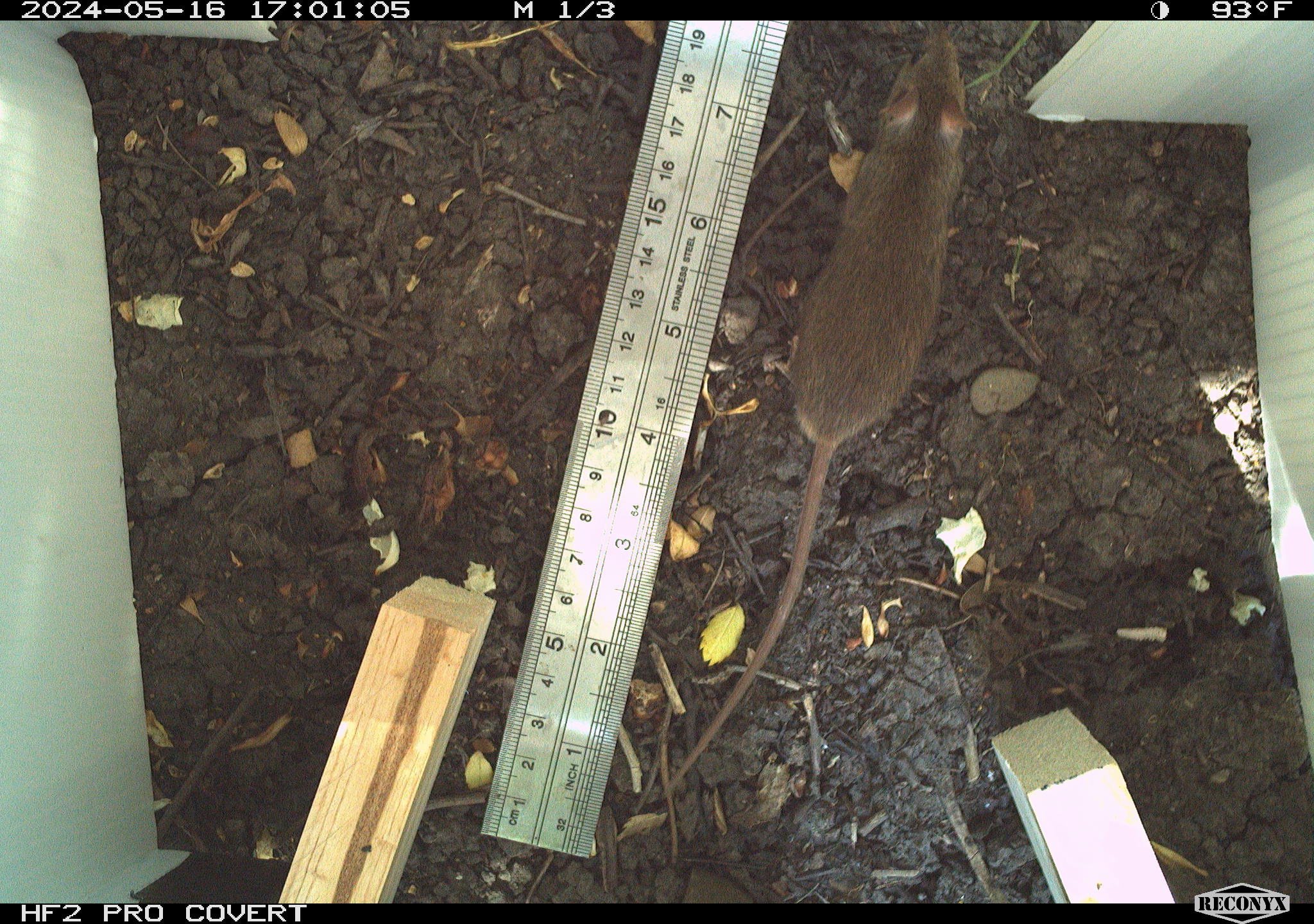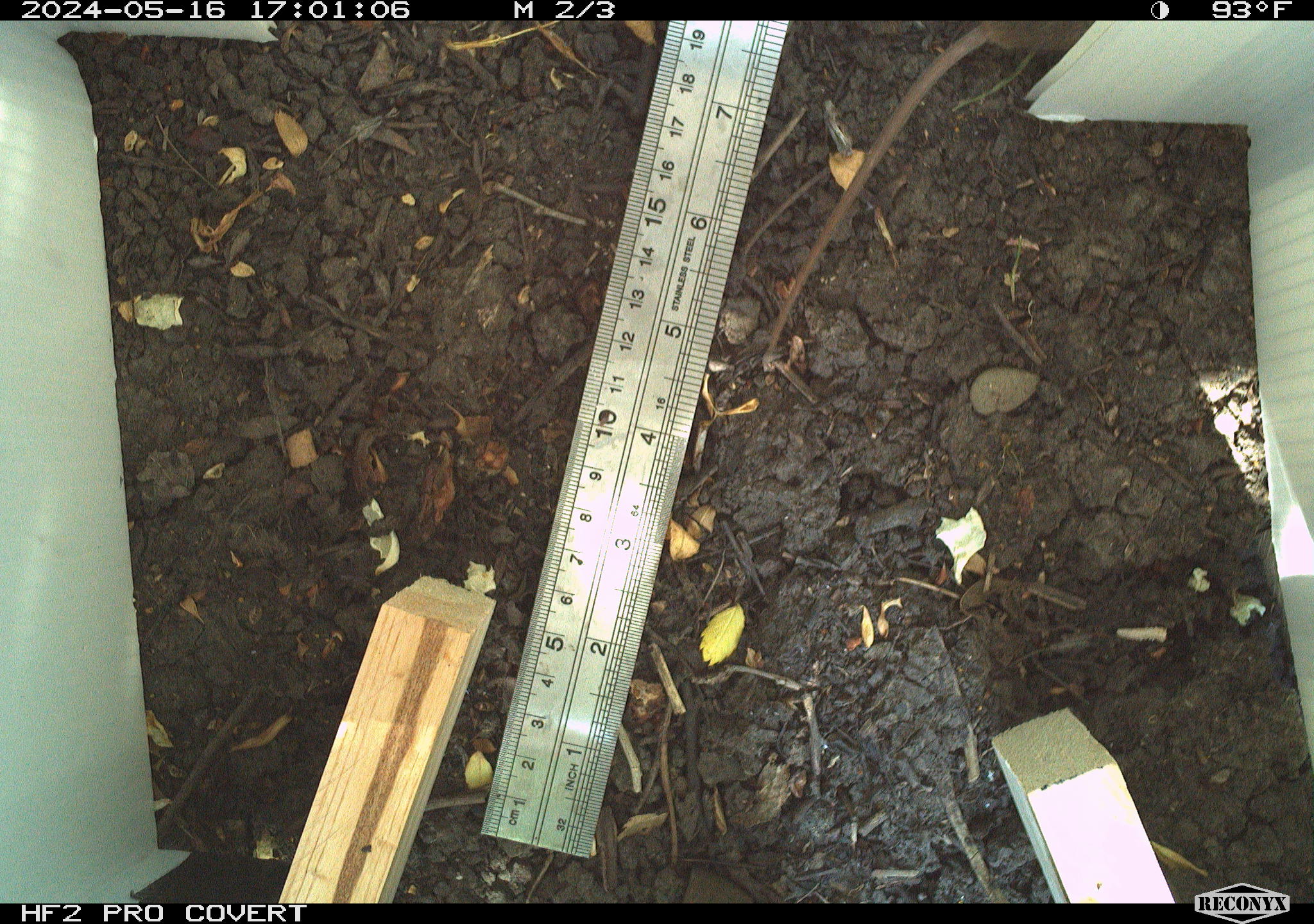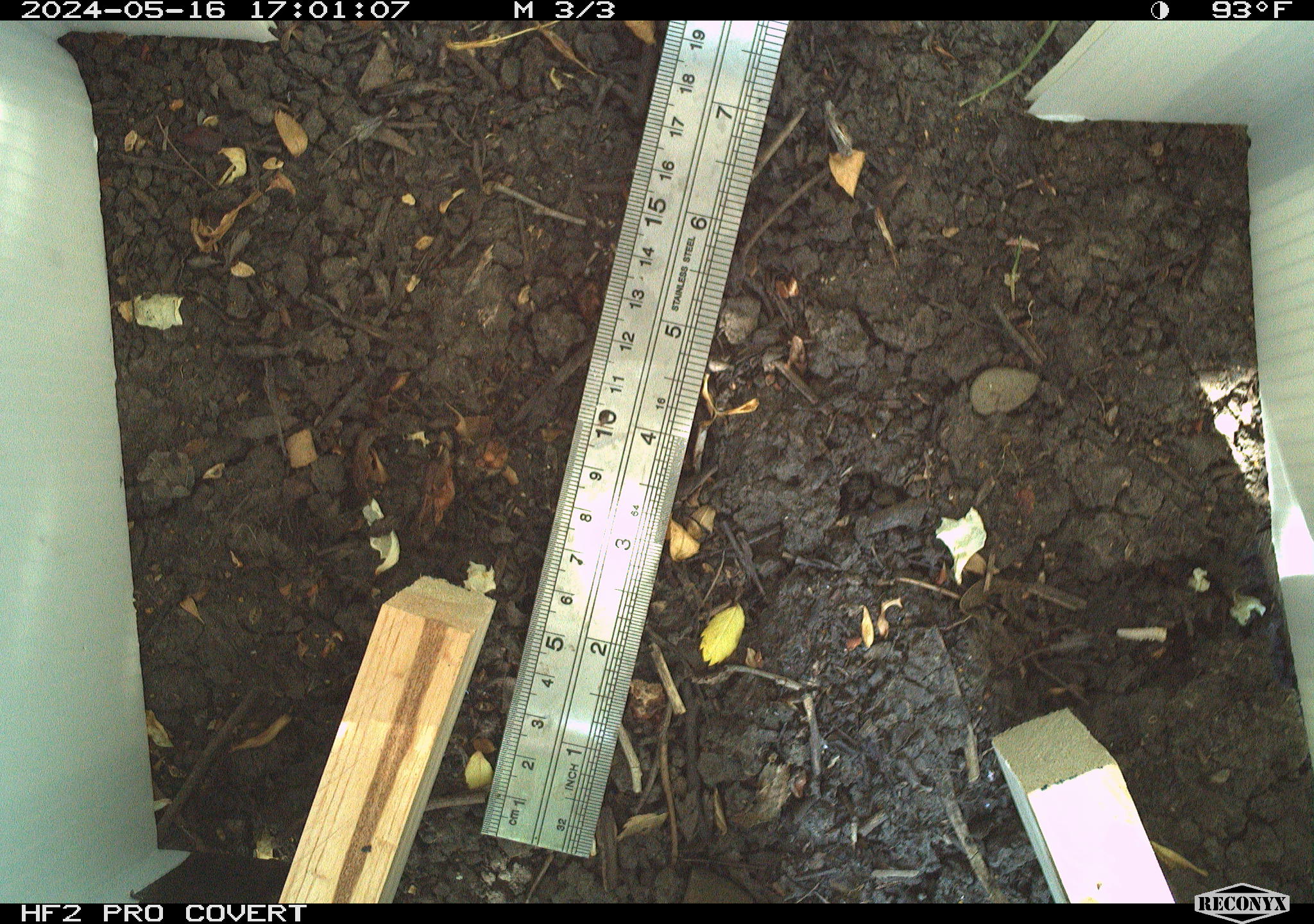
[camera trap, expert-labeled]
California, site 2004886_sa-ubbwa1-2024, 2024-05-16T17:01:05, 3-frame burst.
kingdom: Animalia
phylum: Chordata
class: Mammalia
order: Rodentia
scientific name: Rodentia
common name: mouse species